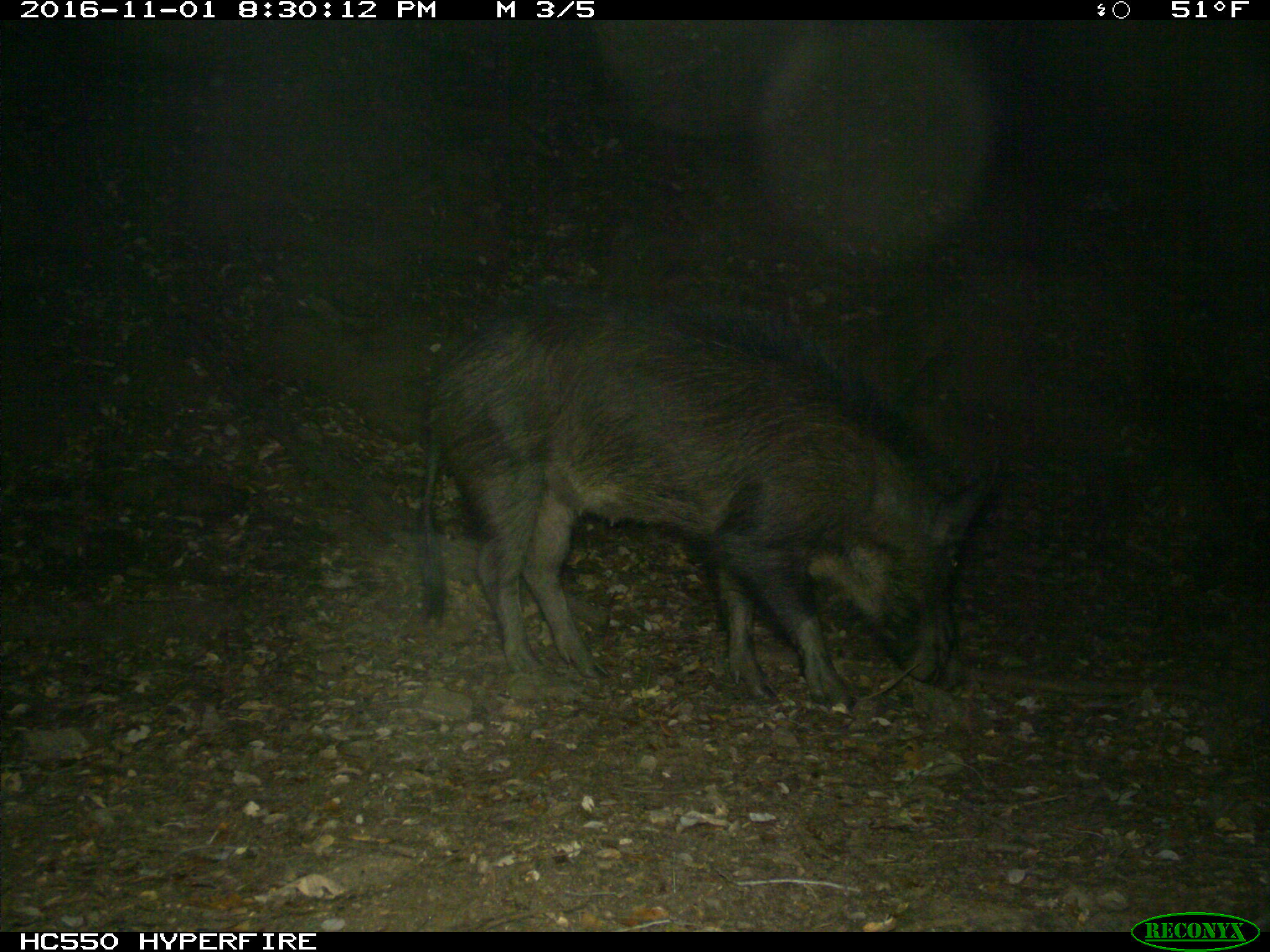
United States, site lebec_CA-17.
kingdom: Animalia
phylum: Chordata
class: Mammalia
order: Artiodactyla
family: Suidae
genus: Sus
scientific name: Sus scrofa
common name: wild boar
Sus scrofa (wild boar).